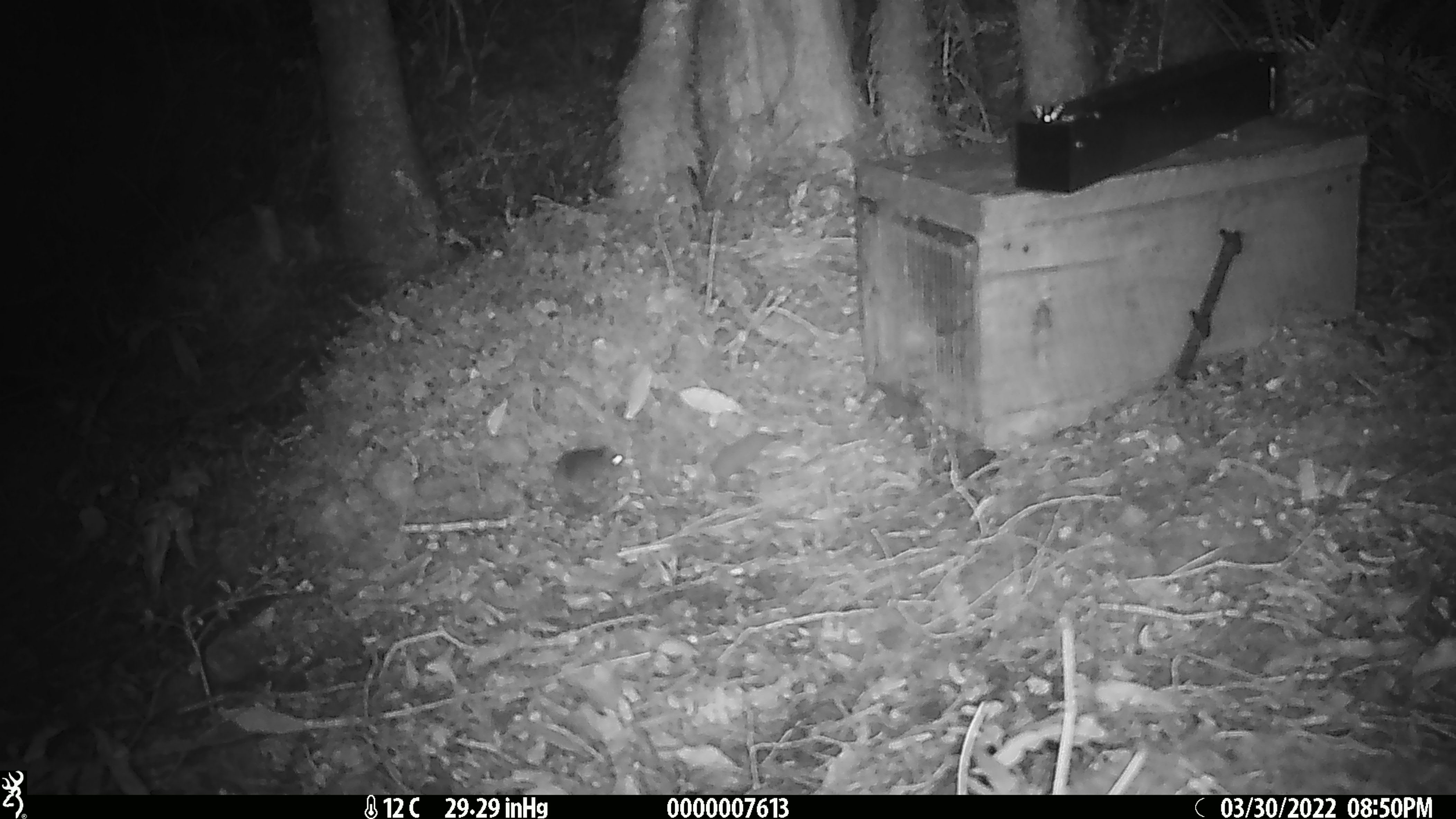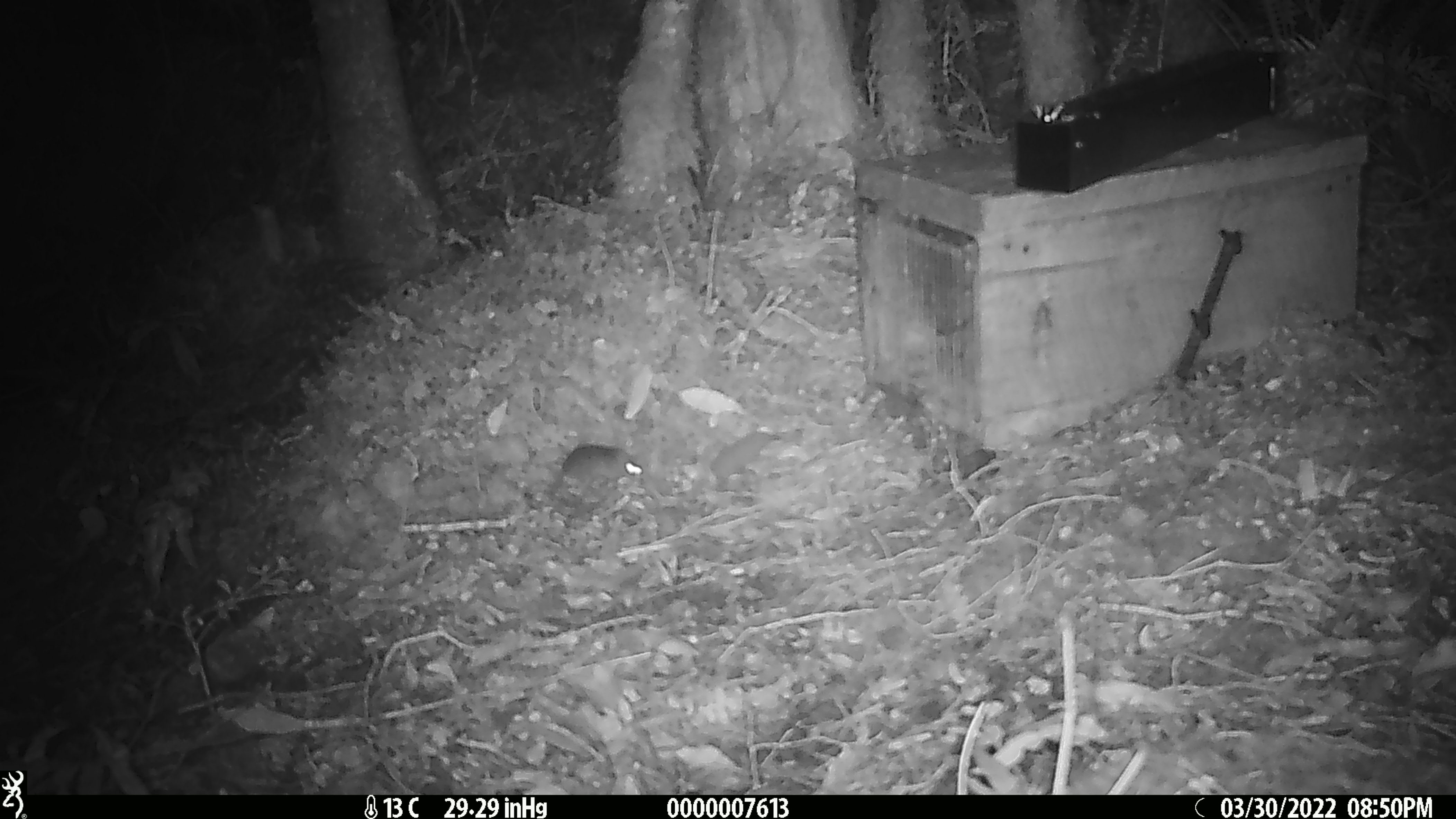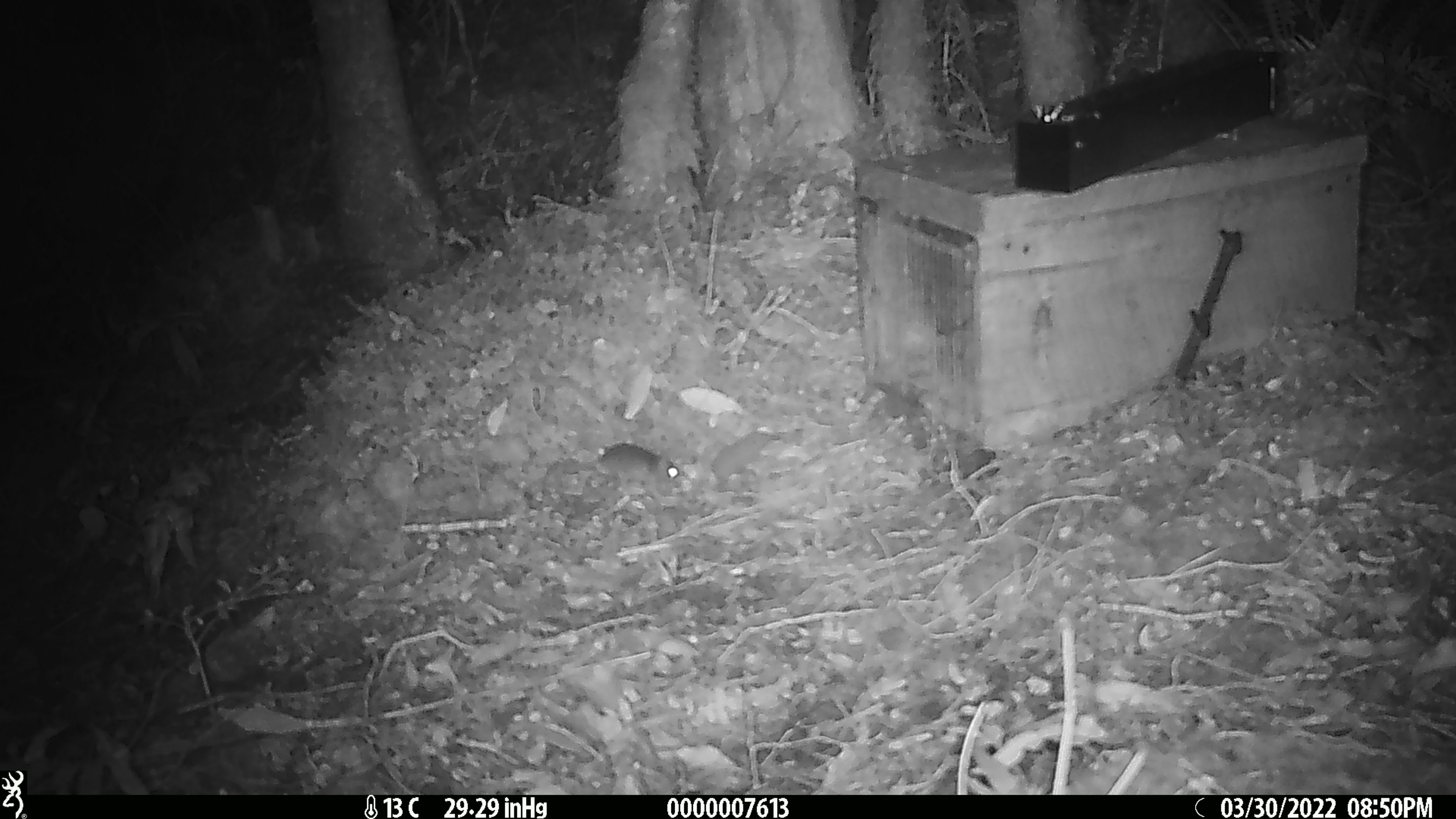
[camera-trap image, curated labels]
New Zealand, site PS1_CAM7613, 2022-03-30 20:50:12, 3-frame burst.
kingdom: Animalia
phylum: Chordata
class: Mammalia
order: Rodentia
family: Muridae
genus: Mus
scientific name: Mus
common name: mouse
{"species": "mouse (Mus)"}